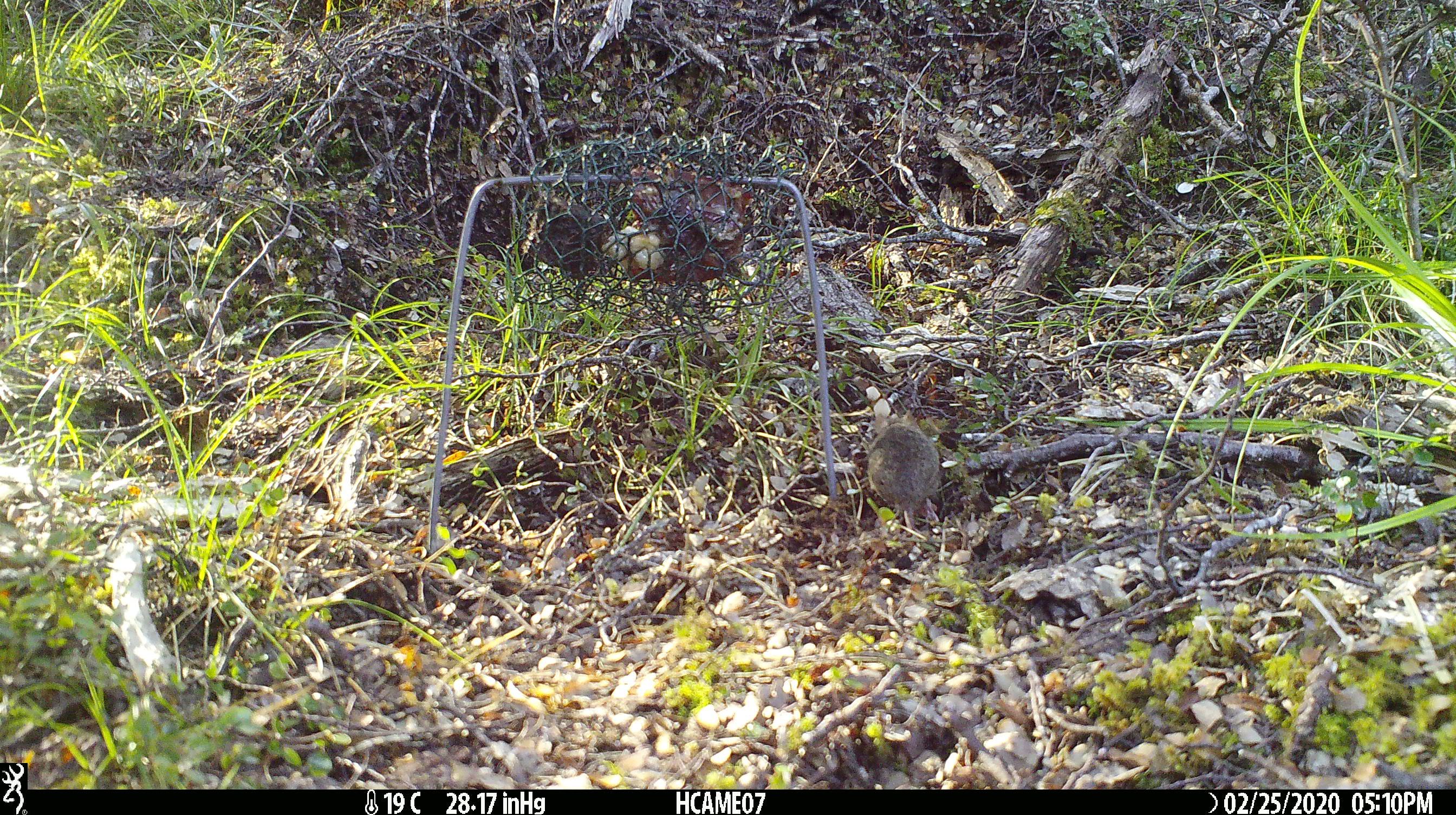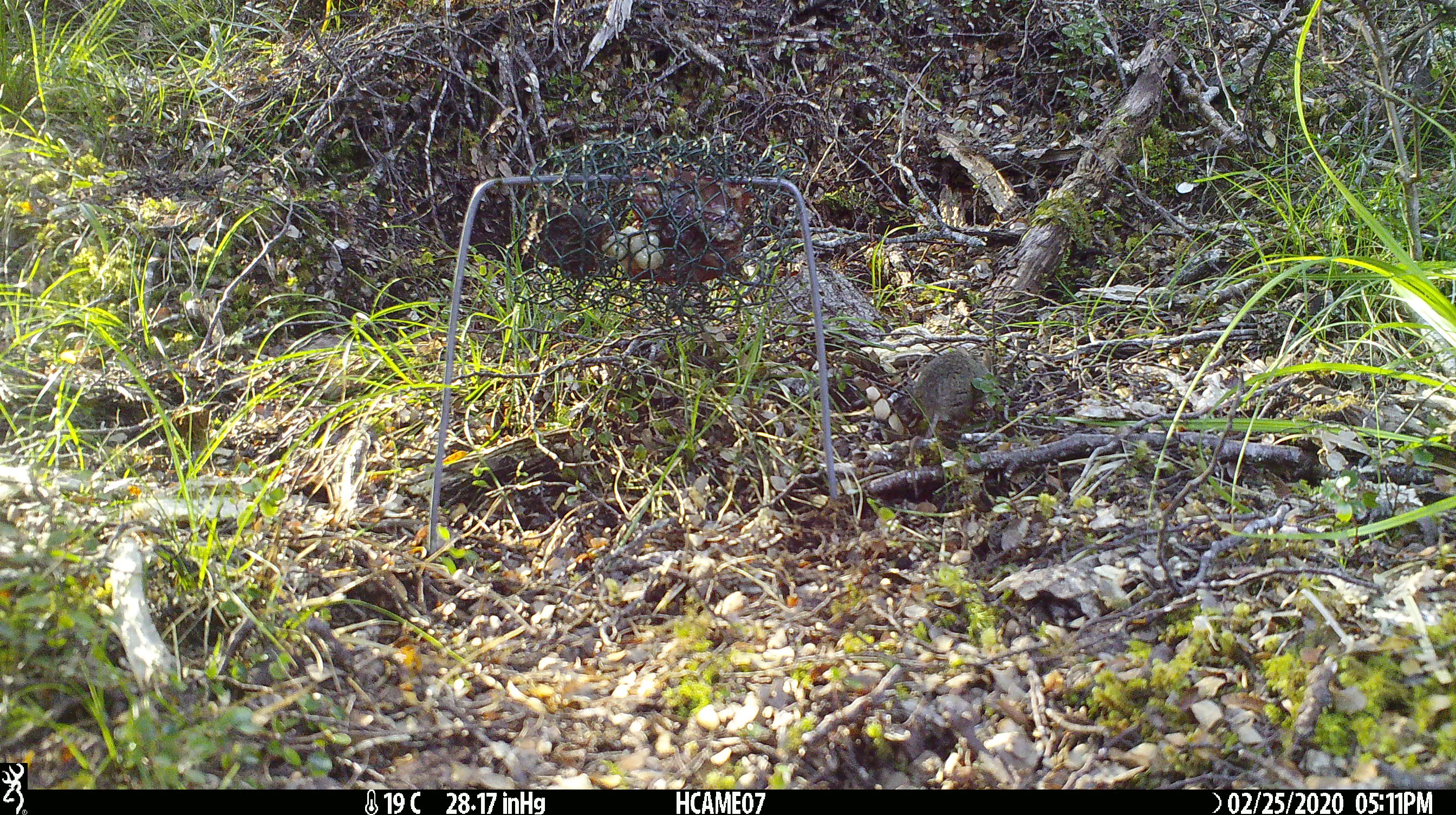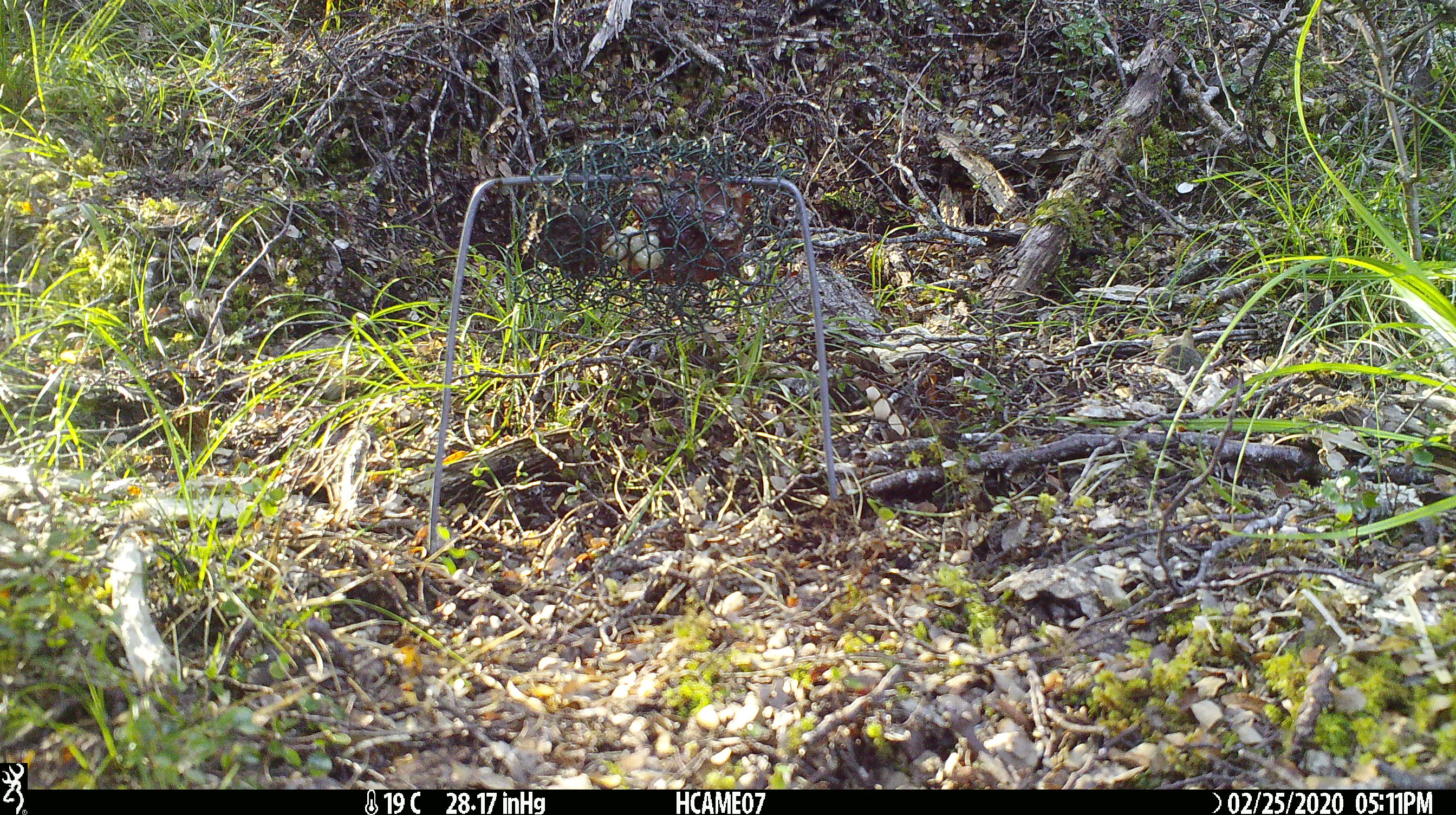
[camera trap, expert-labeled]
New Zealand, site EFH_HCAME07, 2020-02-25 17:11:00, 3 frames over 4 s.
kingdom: Animalia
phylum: Chordata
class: Mammalia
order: Rodentia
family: Muridae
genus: Mus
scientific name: Mus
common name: mouse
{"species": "mouse (Mus)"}